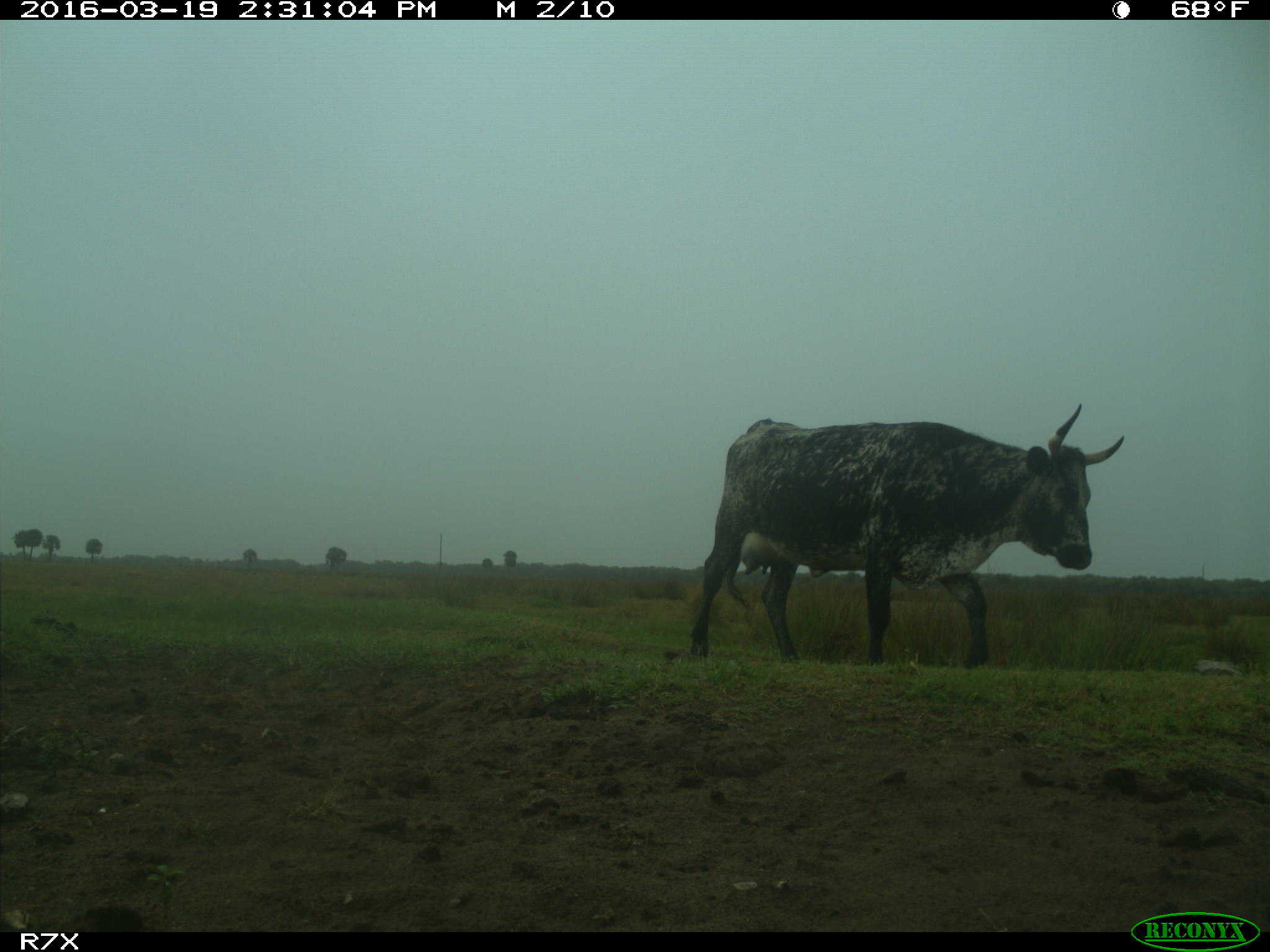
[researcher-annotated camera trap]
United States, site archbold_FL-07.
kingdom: Animalia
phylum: Chordata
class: Mammalia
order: Artiodactyla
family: Bovidae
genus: Bos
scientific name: Bos taurus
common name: domestic cow